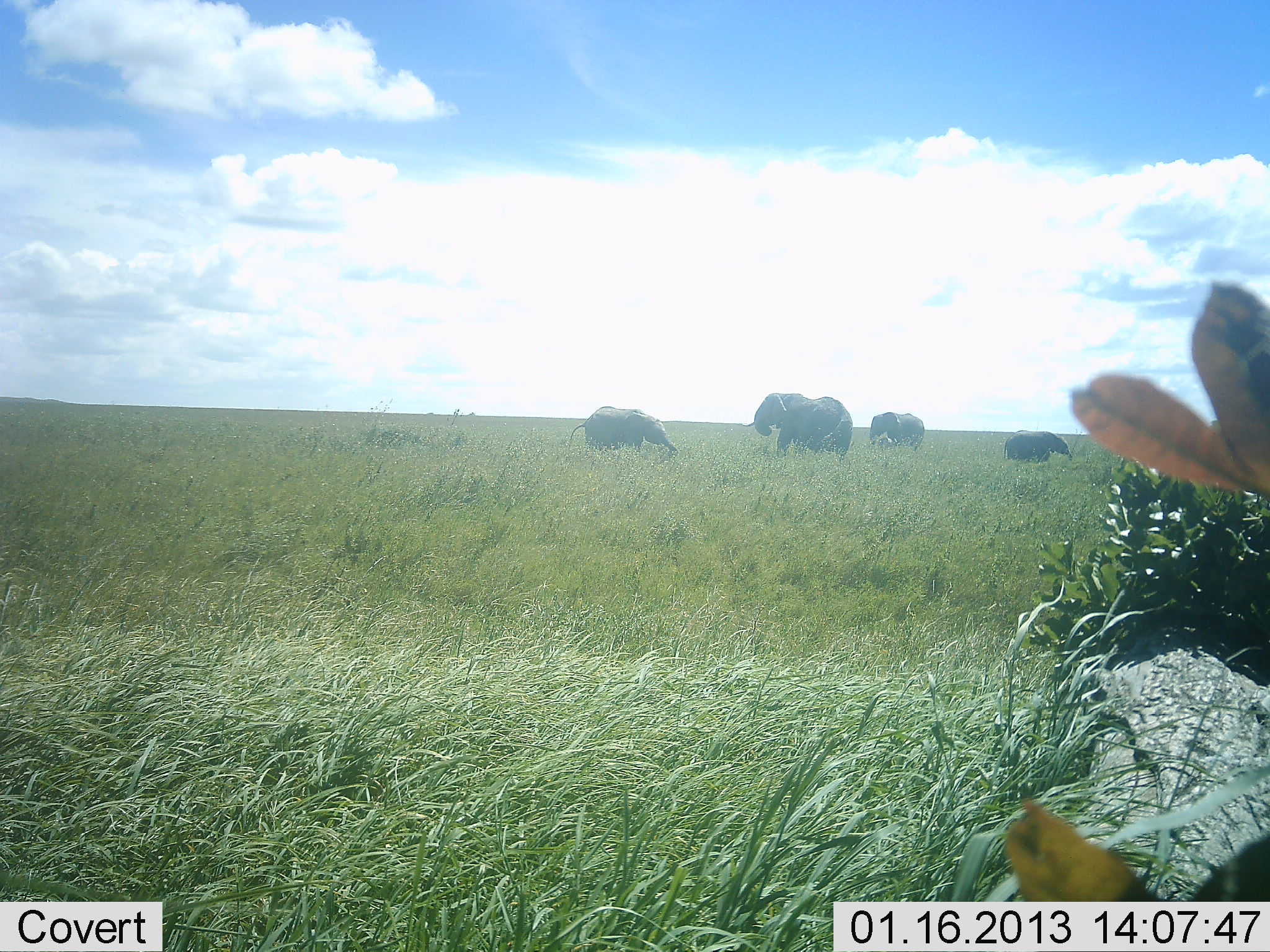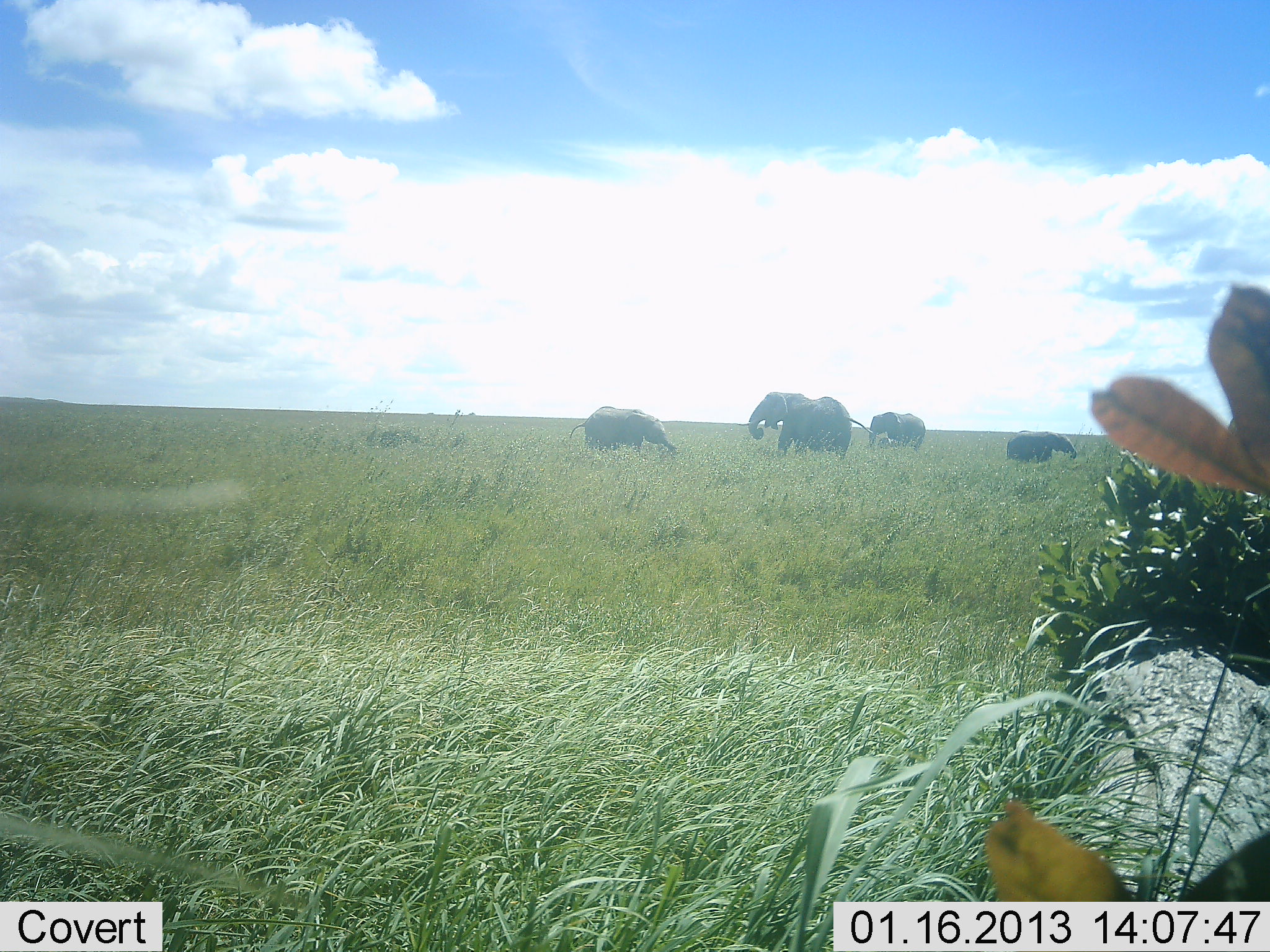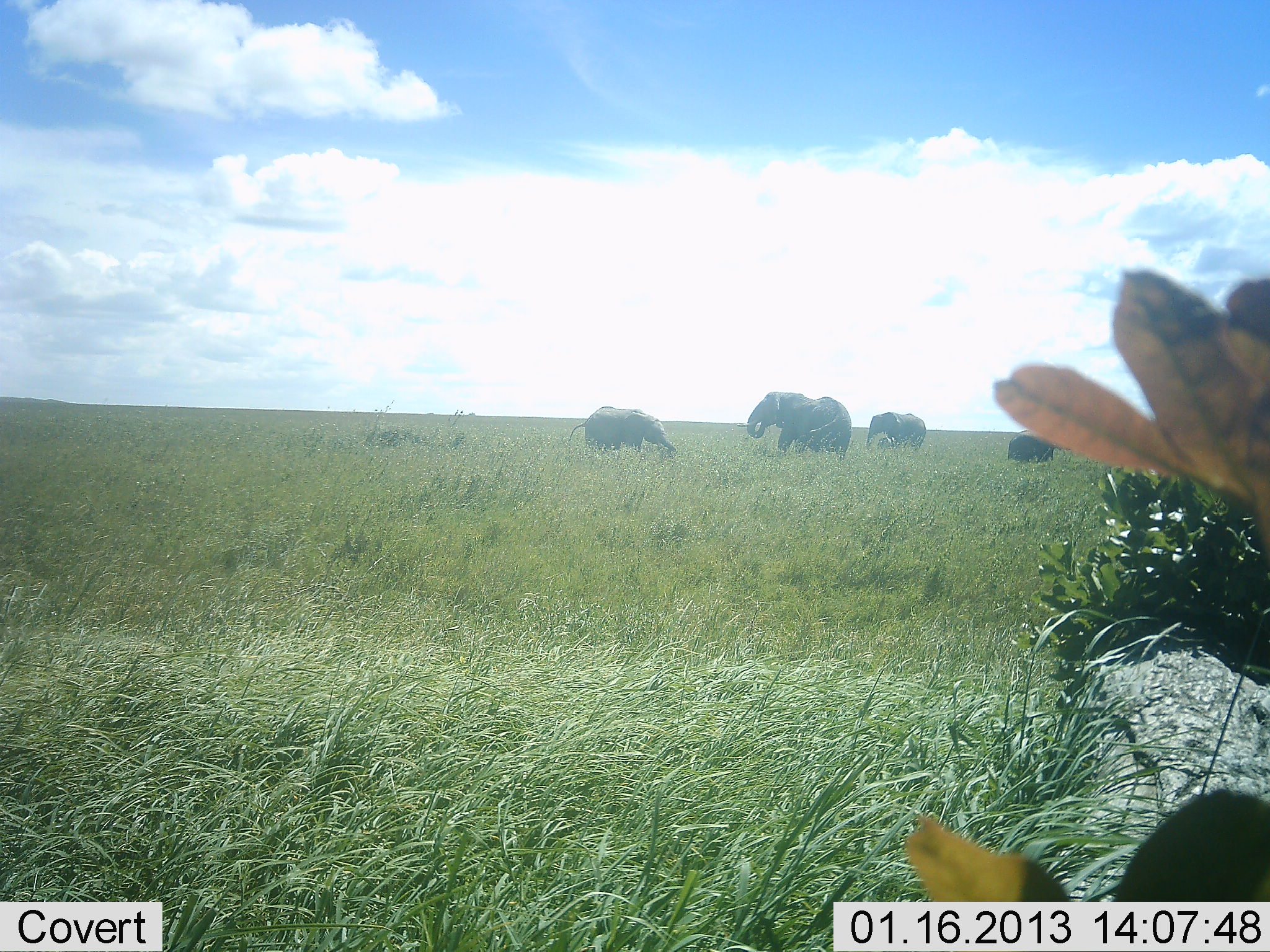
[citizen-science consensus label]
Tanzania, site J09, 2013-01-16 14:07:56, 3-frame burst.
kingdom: Animalia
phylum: Chordata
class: Mammalia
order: Proboscidea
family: Elephantidae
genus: Loxodonta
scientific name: Loxodonta africana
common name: african bush elephant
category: elephant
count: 4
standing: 68%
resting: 5%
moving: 11%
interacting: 0%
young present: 63%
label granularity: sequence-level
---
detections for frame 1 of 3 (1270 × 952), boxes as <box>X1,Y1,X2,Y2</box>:
animal: <box>743,392,853,457</box>; <box>570,405,677,453</box>; <box>1003,429,1072,467</box>; <box>869,412,924,450</box>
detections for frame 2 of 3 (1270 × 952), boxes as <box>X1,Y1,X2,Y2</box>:
animal: <box>736,392,873,457</box>; <box>568,406,678,453</box>; <box>1006,430,1077,465</box>; <box>869,412,925,450</box>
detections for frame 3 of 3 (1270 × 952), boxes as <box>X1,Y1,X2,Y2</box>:
animal: <box>736,392,853,456</box>; <box>570,406,677,453</box>; <box>866,412,926,450</box>; <box>1007,430,1058,463</box>